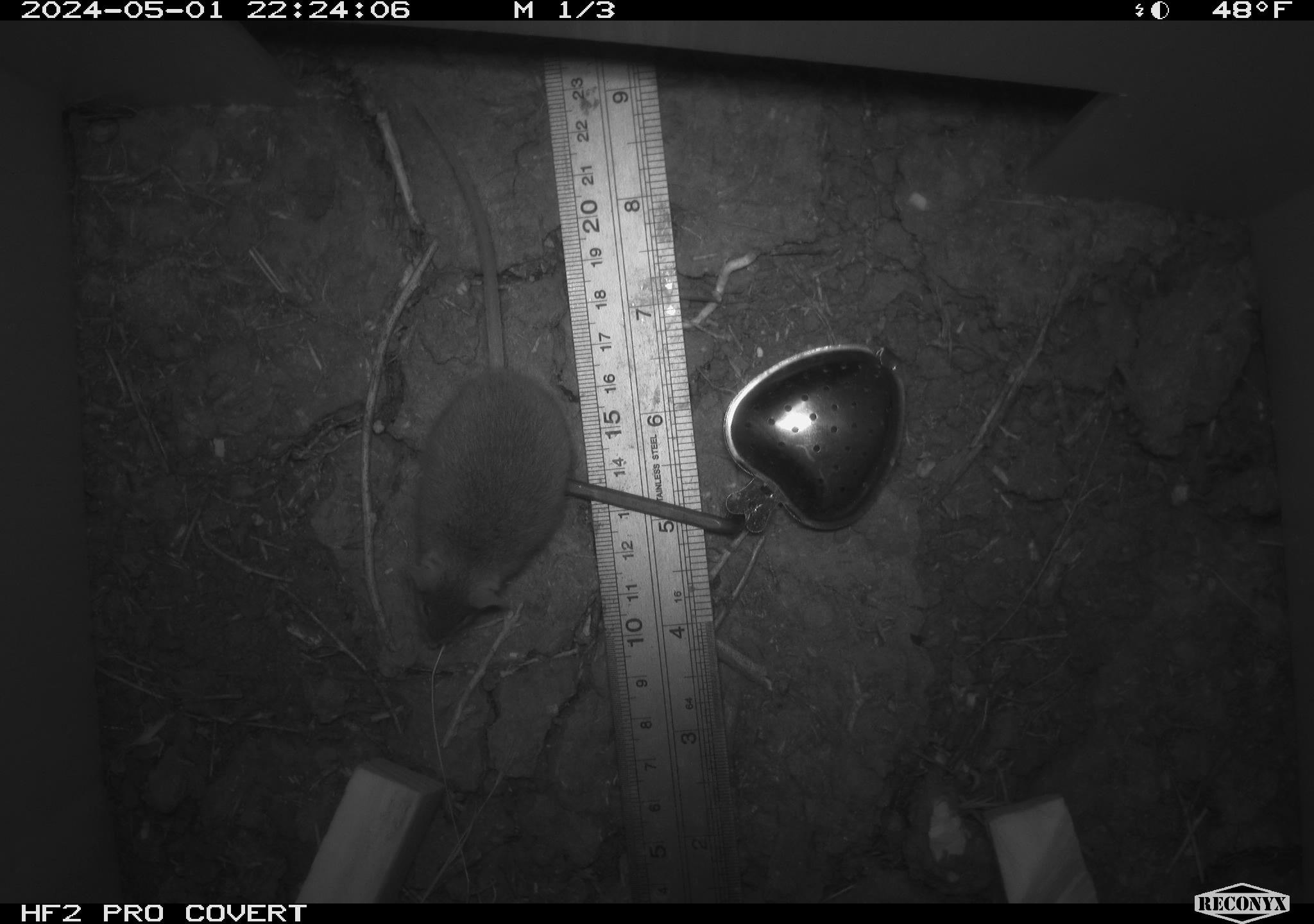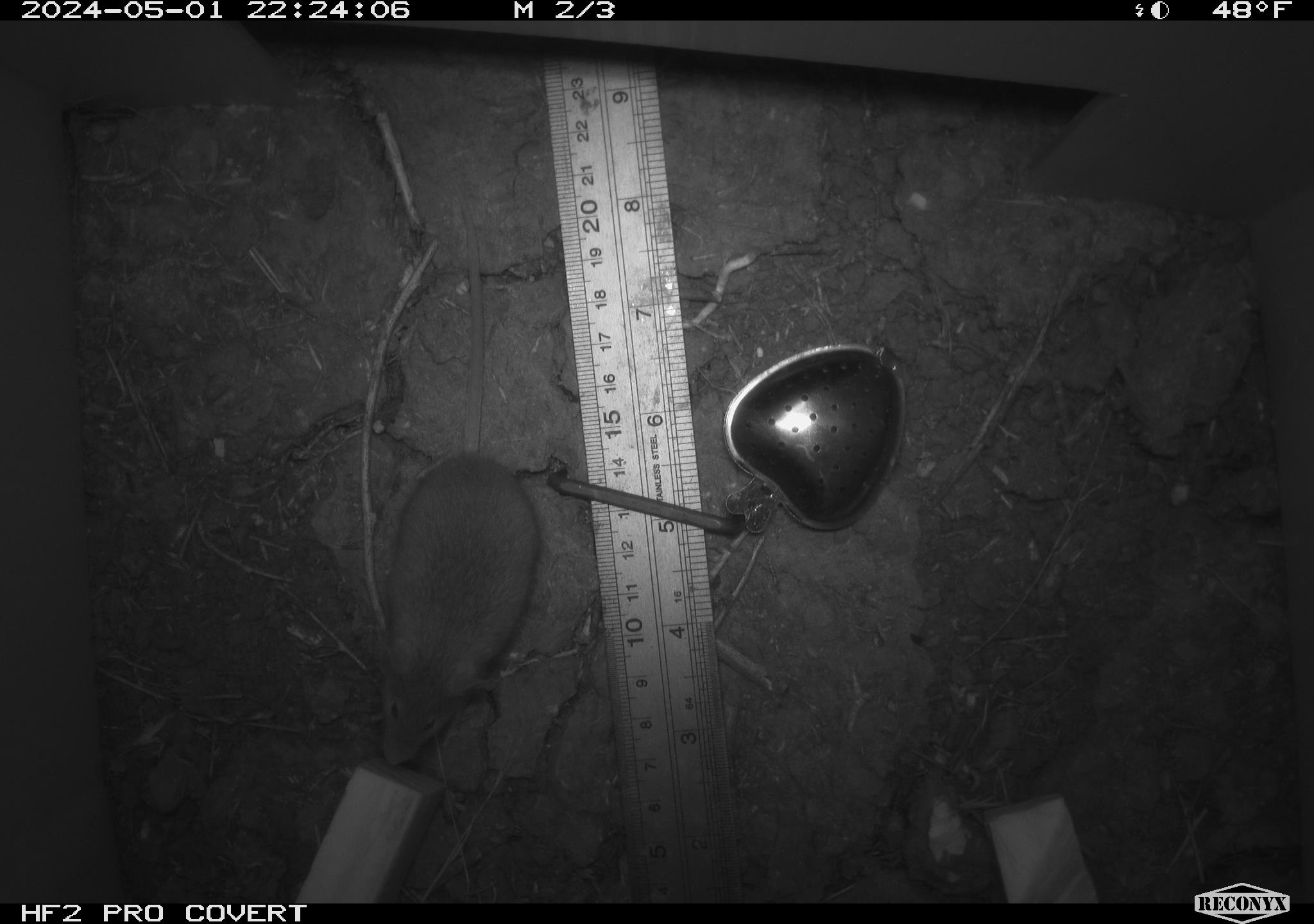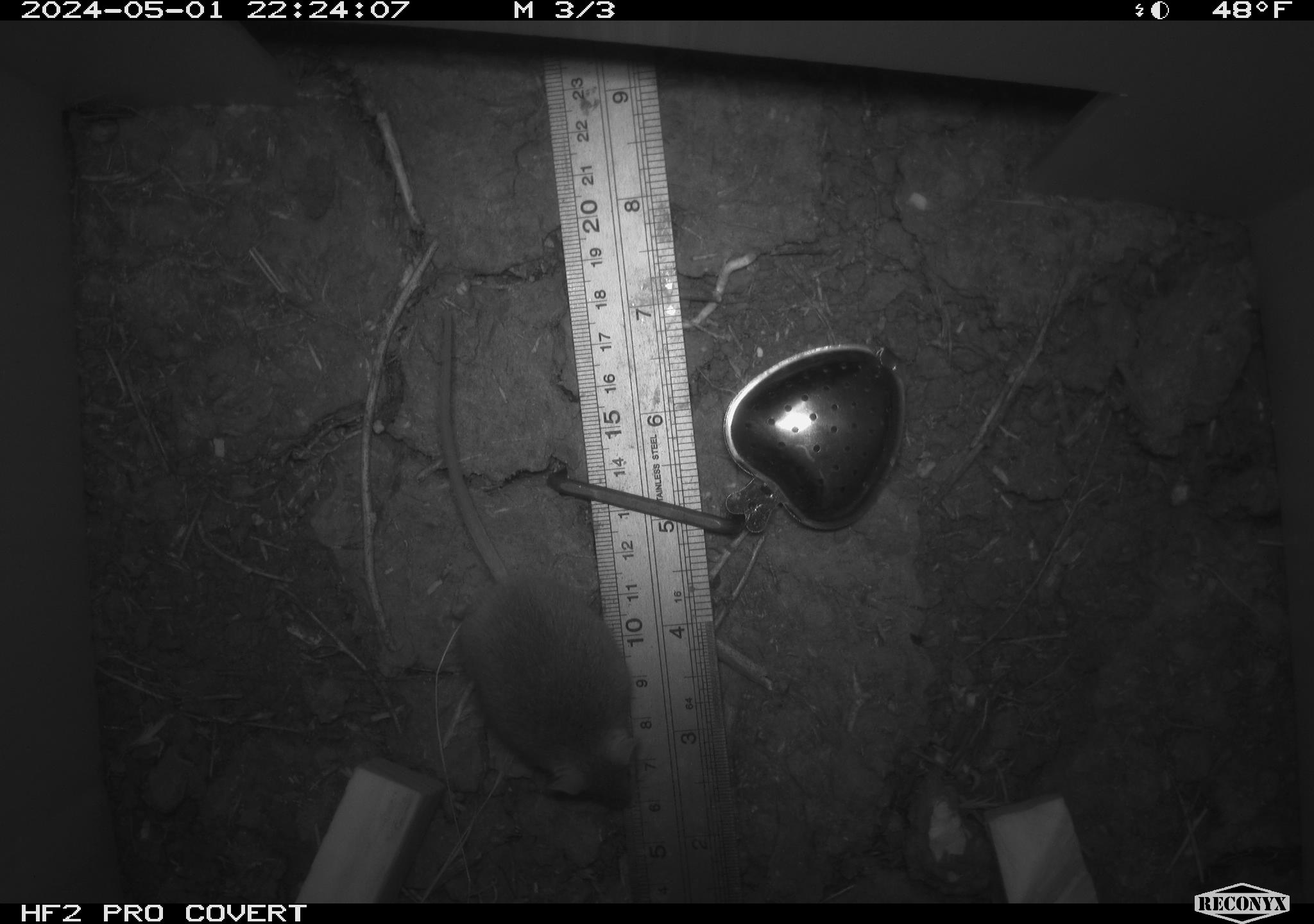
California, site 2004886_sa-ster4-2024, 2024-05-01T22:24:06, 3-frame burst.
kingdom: Animalia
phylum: Chordata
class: Mammalia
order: Rodentia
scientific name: Rodentia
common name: mouse species